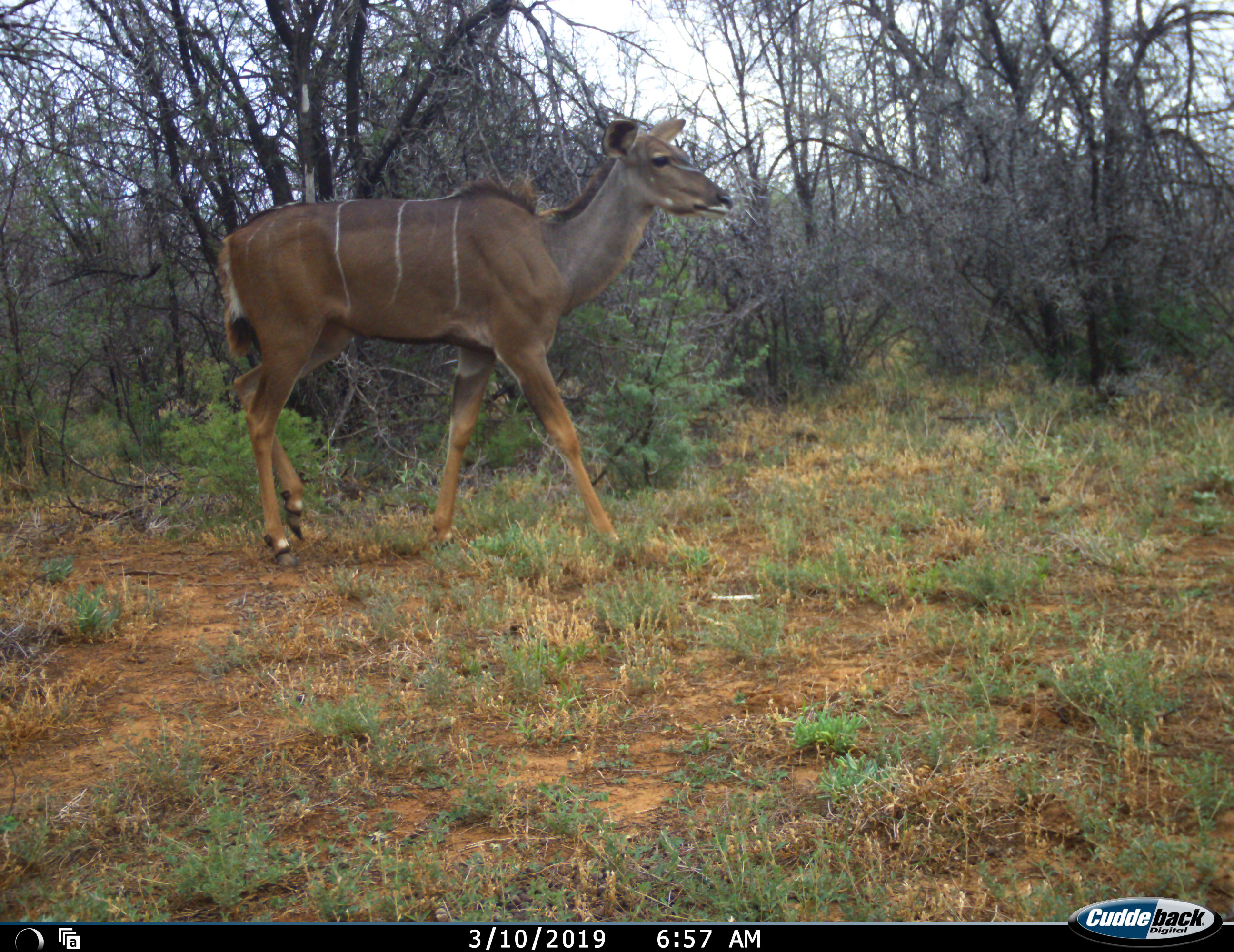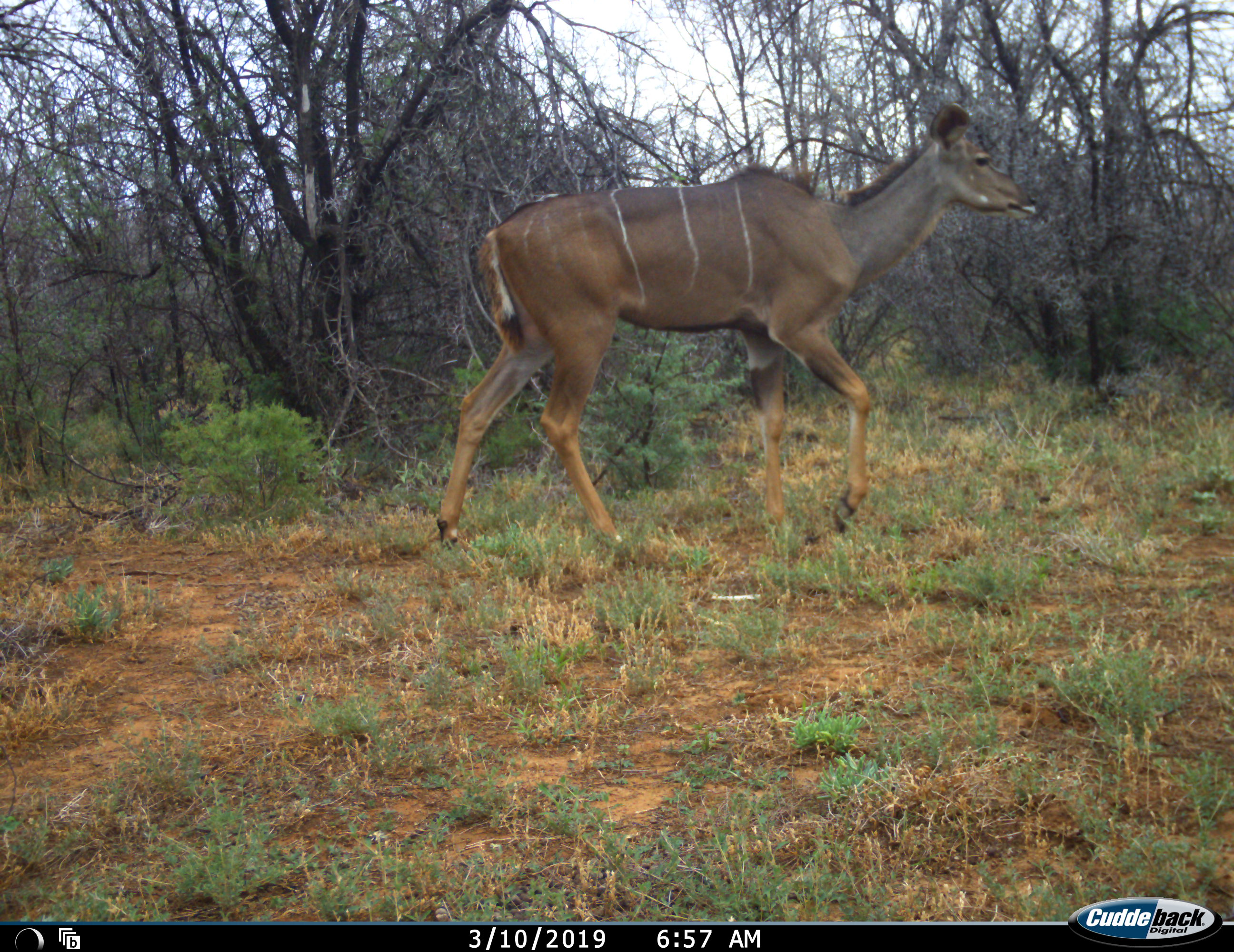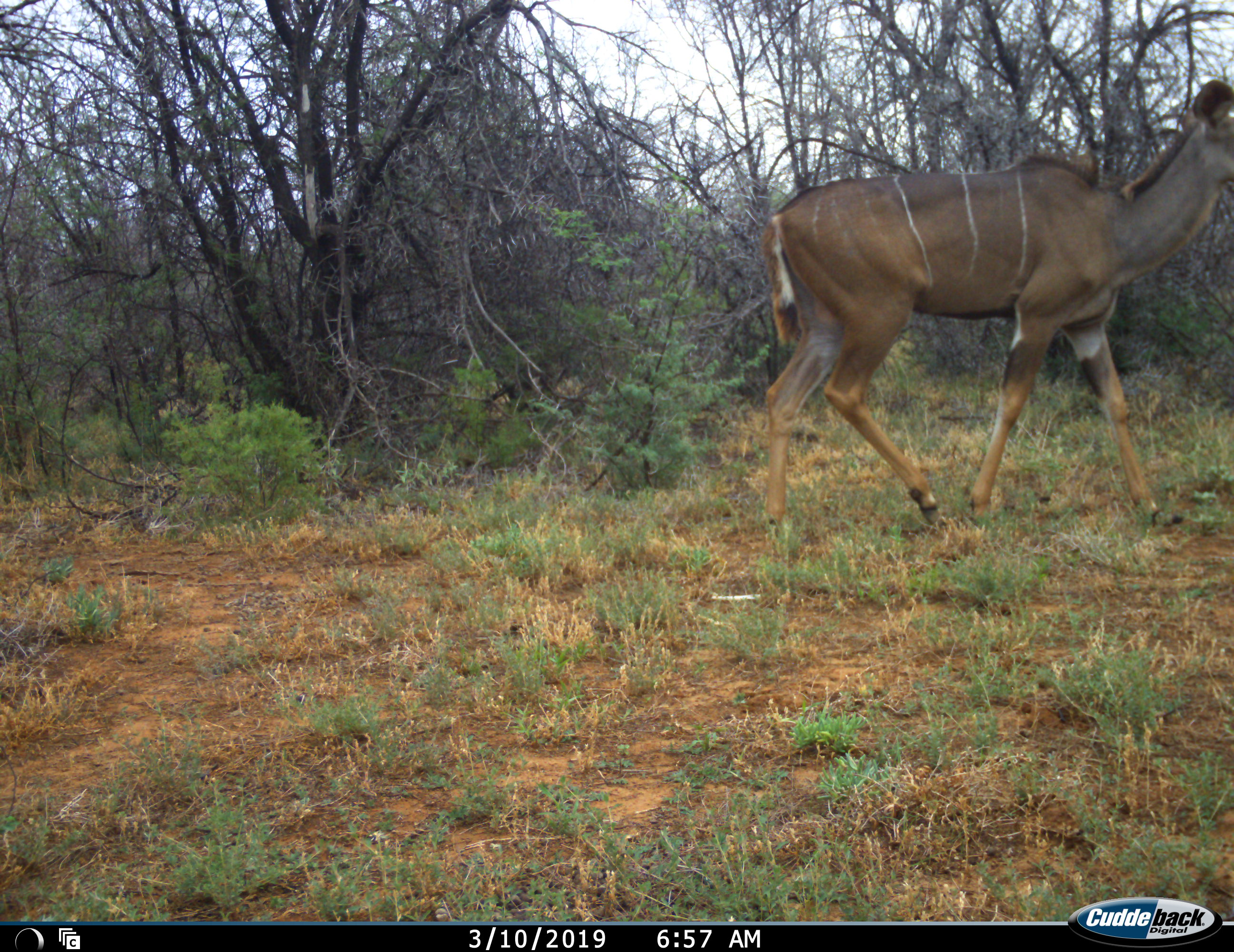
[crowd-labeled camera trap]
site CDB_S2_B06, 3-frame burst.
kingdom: Animalia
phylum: Chordata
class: Mammalia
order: Artiodactyla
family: Bovidae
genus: Tragelaphus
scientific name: Tragelaphus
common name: kudu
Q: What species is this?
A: Kudu (Tragelaphus).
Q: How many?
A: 1.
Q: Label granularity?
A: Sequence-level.